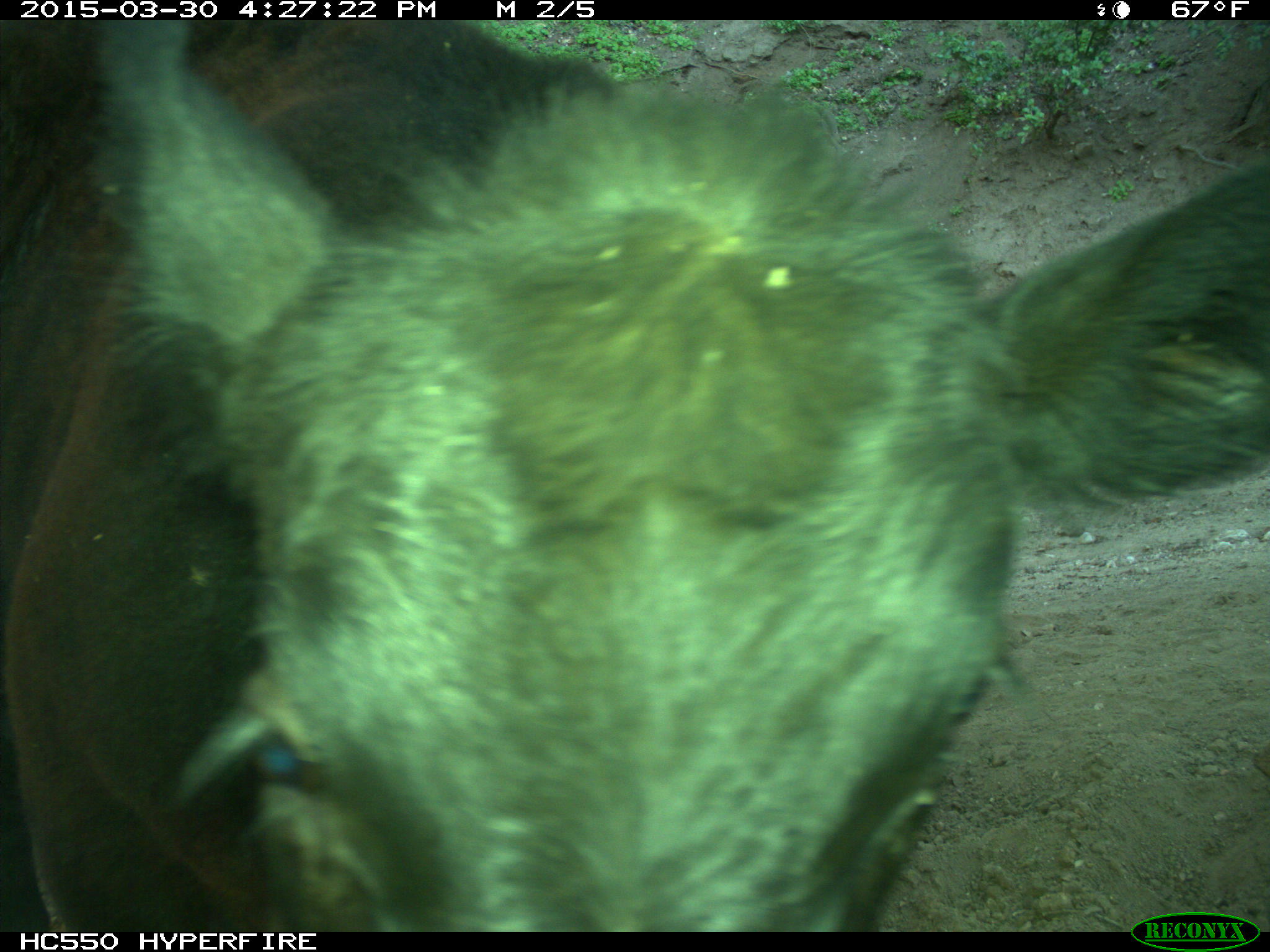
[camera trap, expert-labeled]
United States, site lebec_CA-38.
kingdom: Animalia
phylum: Chordata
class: Mammalia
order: Artiodactyla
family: Bovidae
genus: Bos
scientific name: Bos taurus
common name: domestic cow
Bos taurus (domestic cow).